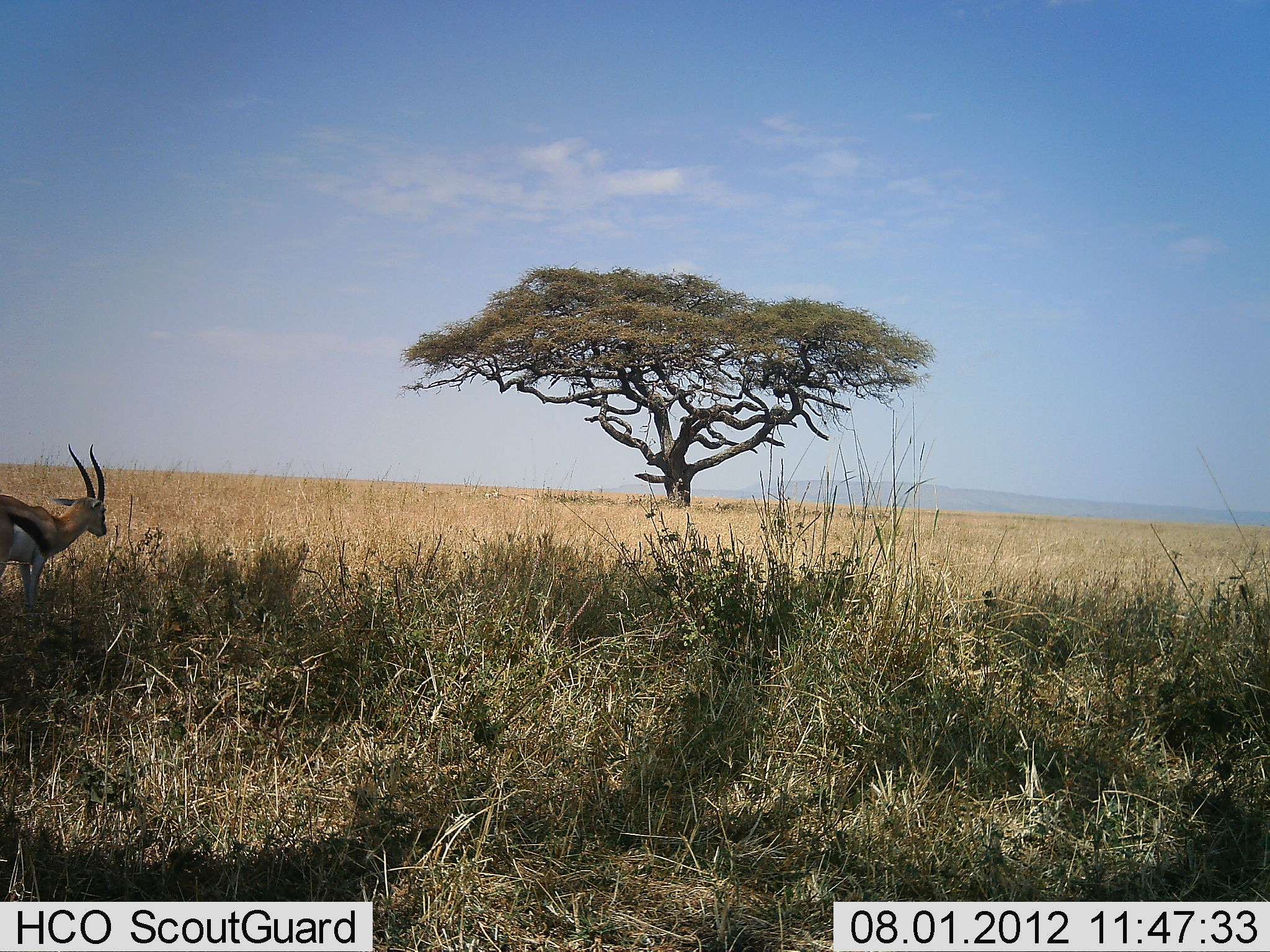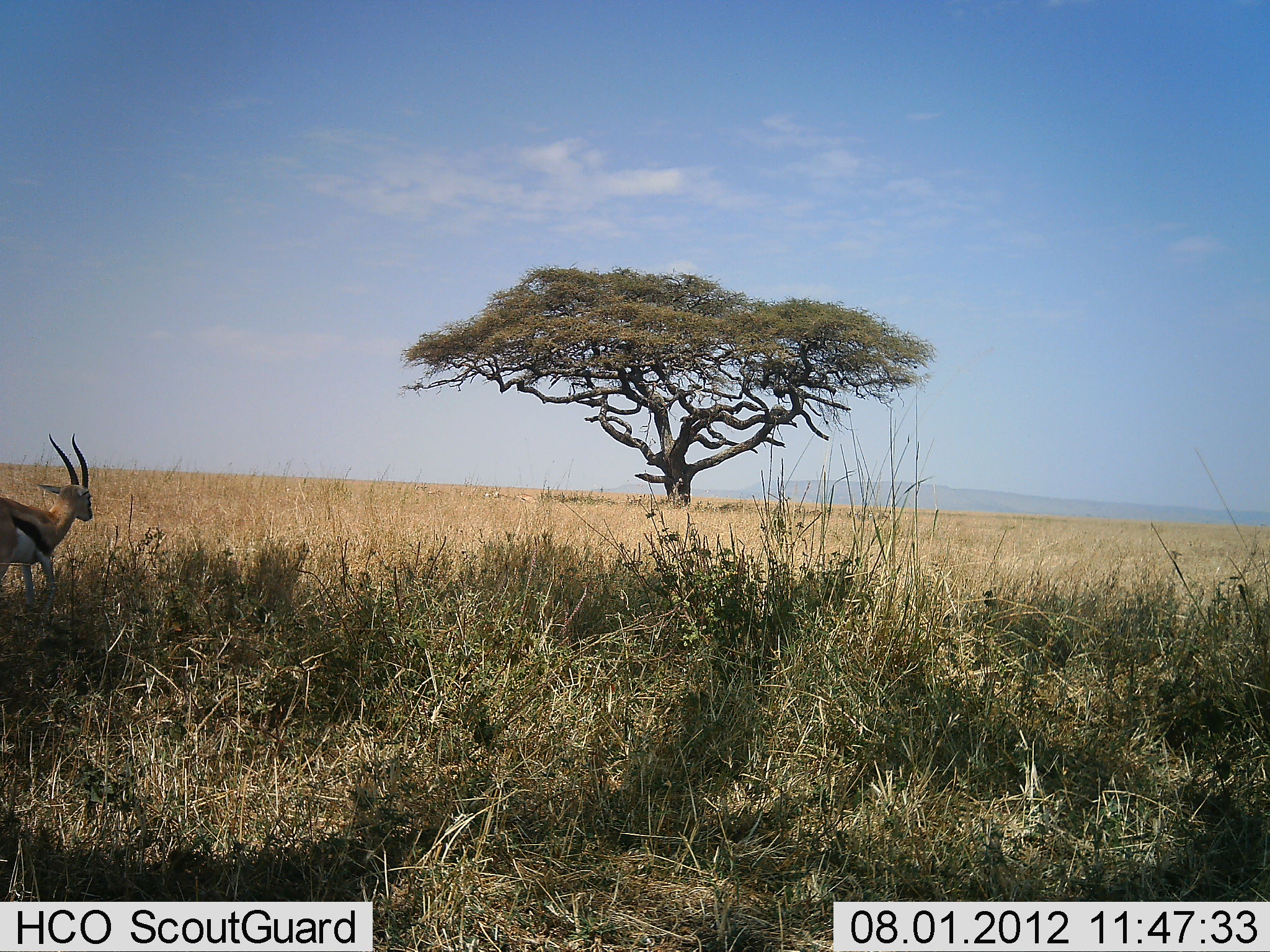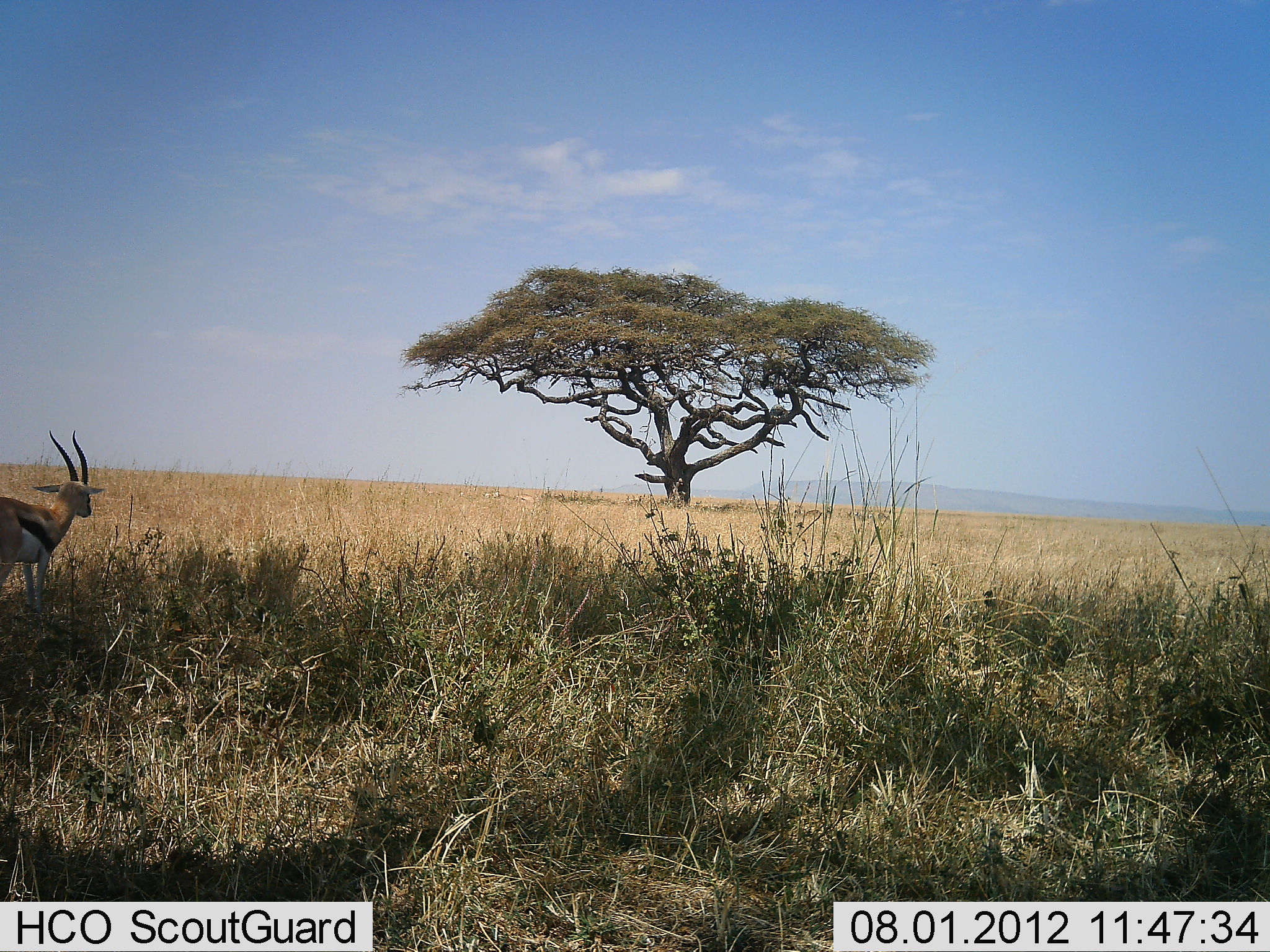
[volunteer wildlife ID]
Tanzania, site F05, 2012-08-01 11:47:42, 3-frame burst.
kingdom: Animalia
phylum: Chordata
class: Mammalia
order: Artiodactyla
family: Bovidae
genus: Eudorcas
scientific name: Eudorcas thomsonii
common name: thomson's gazelle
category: gazellethomsons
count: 1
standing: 90%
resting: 0%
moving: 10%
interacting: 0%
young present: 0%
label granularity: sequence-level